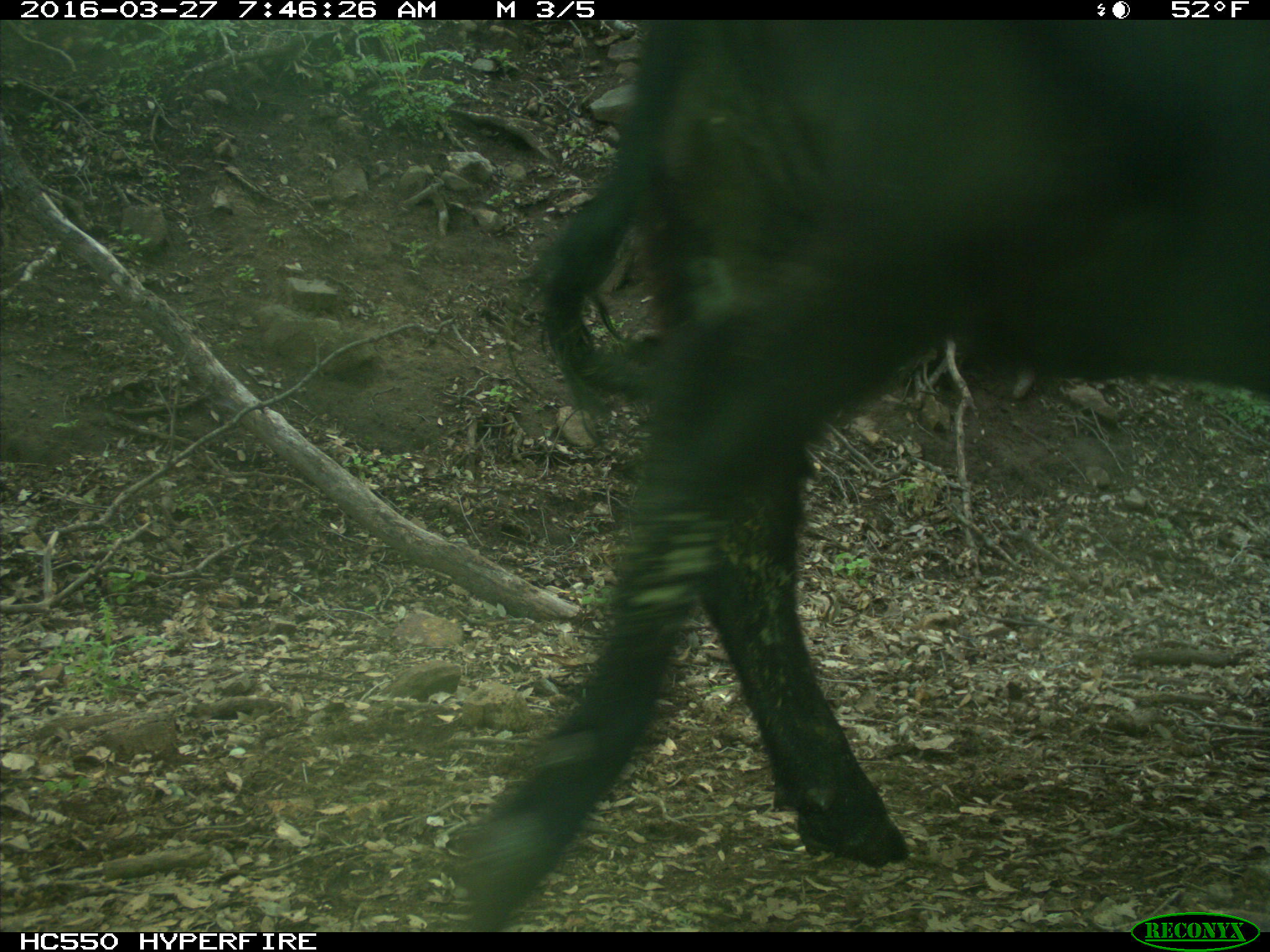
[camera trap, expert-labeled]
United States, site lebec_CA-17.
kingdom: Animalia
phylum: Chordata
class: Mammalia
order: Artiodactyla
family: Bovidae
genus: Bos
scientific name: Bos taurus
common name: domestic cow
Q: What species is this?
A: Bos taurus (domestic cow).